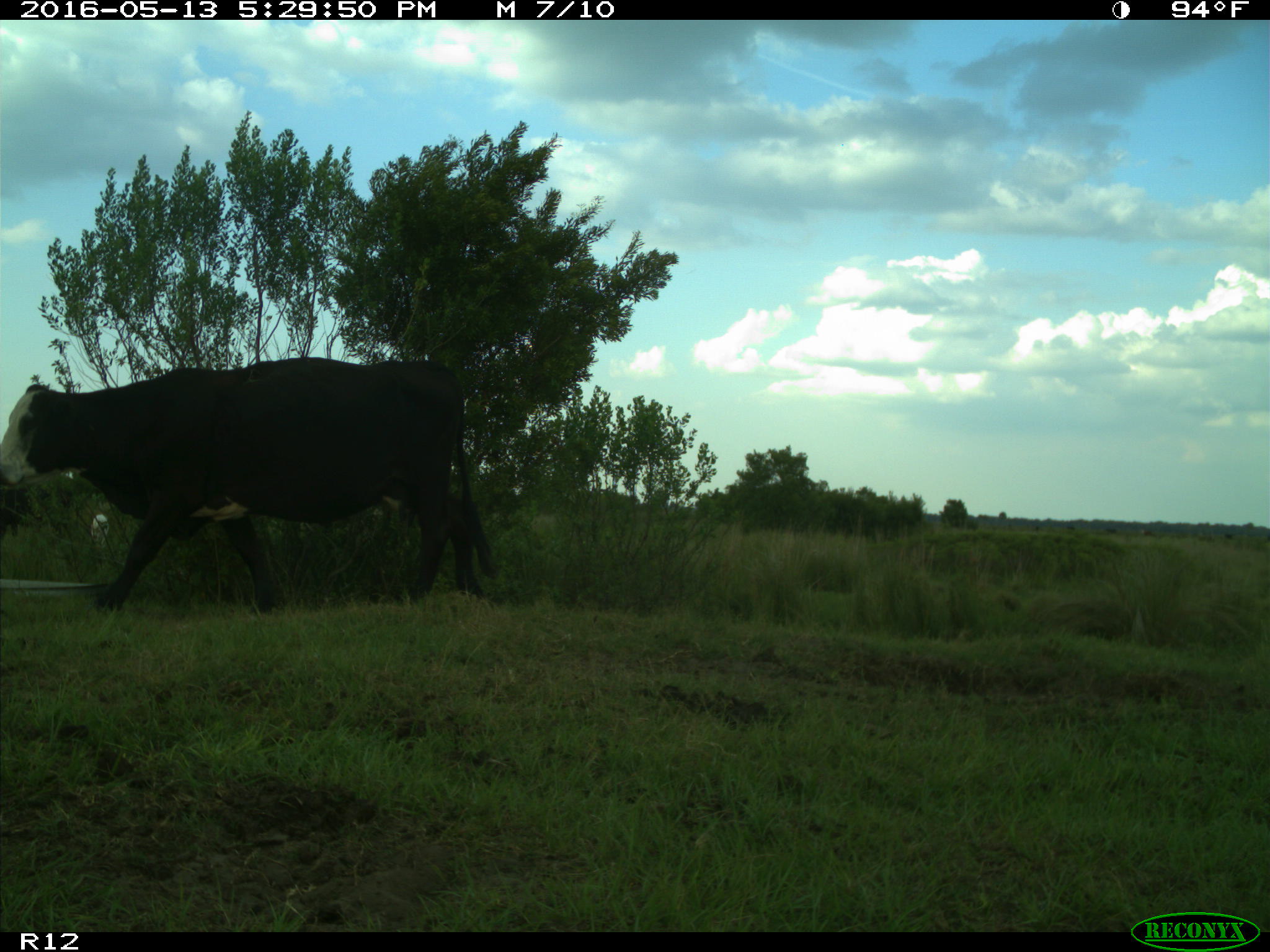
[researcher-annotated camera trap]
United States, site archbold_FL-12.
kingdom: Animalia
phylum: Chordata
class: Mammalia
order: Artiodactyla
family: Bovidae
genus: Bos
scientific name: Bos taurus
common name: domestic cow